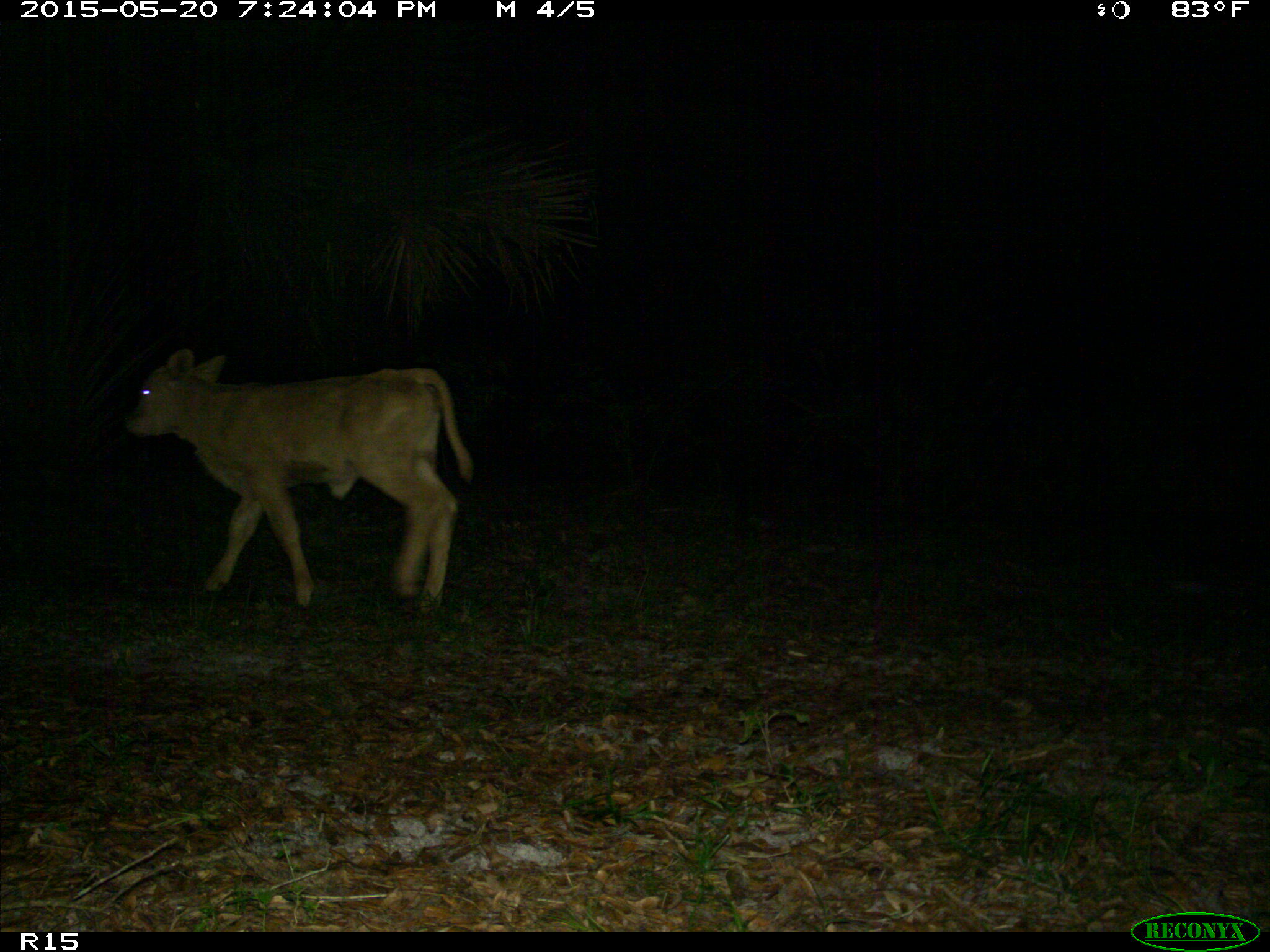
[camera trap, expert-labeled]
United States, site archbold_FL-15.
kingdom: Animalia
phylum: Chordata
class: Mammalia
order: Artiodactyla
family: Bovidae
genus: Bos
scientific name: Bos taurus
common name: domestic cow